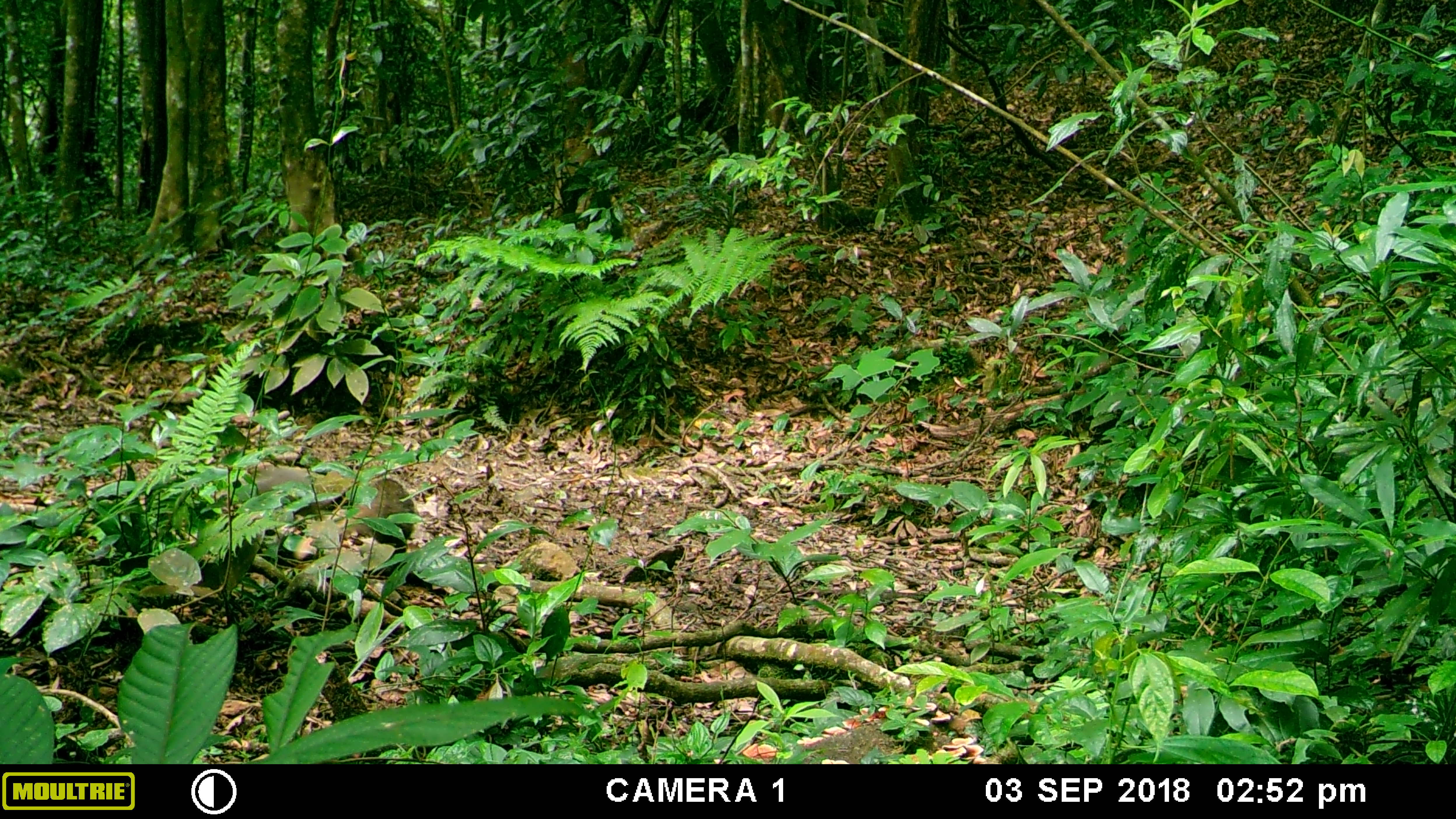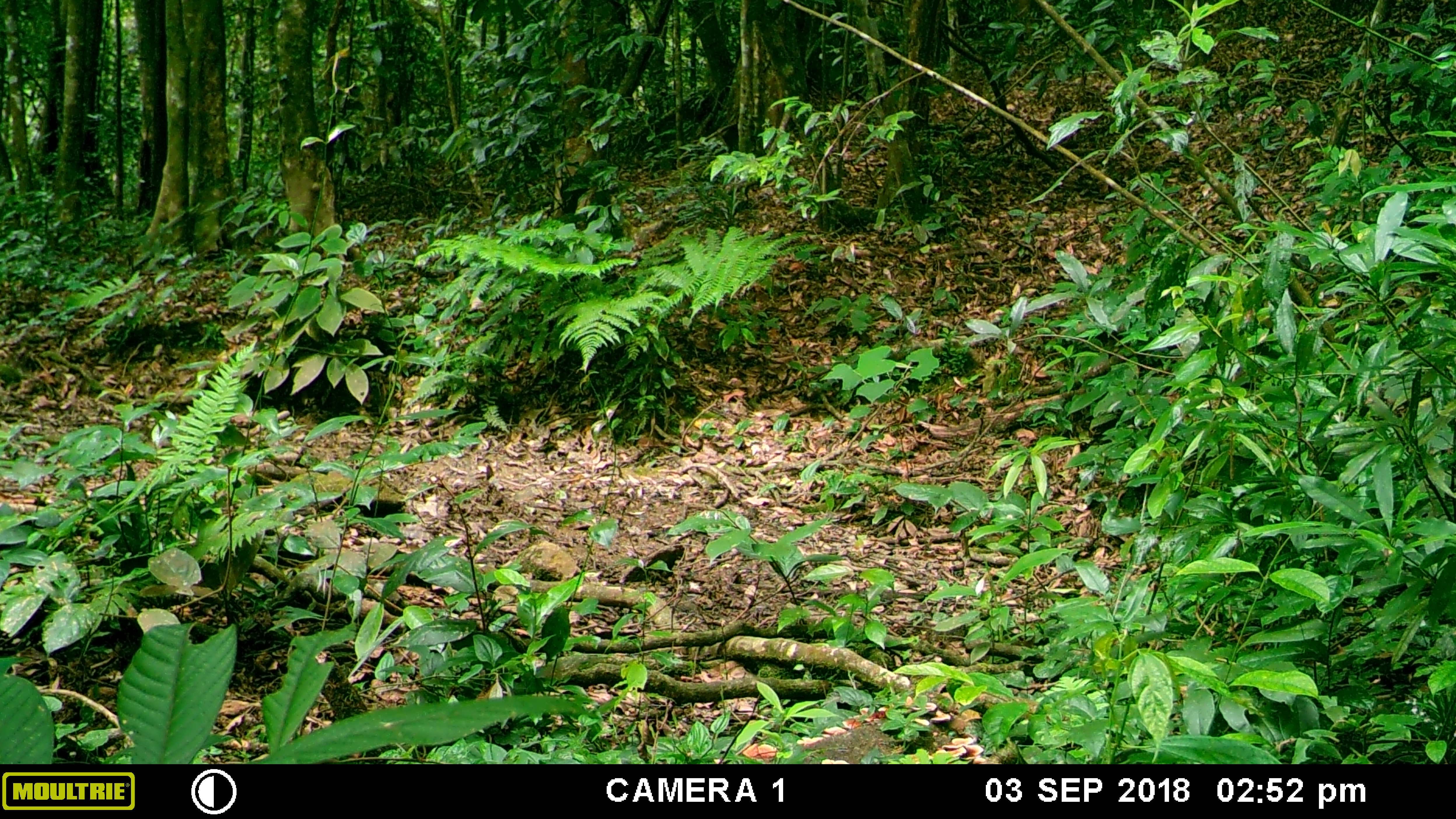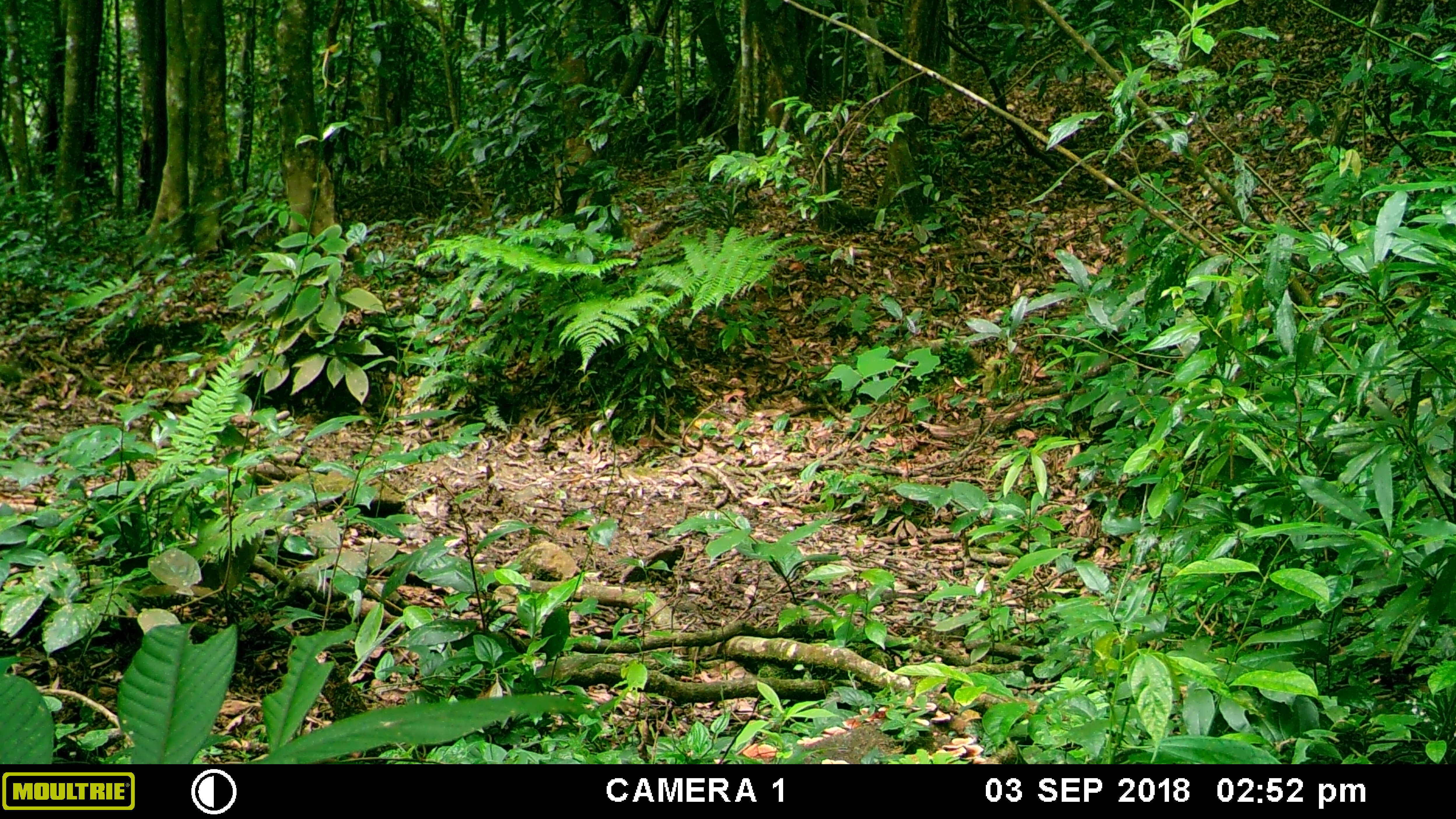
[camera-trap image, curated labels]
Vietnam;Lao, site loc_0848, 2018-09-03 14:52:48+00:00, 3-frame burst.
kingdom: Animalia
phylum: Chordata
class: Mammalia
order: Carnivora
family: Herpestidae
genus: Urva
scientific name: Urva urva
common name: crab-eating mongoose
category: crab eating mongoose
Crab eating mongoose (crab-eating mongoose) (Urva urva). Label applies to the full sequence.